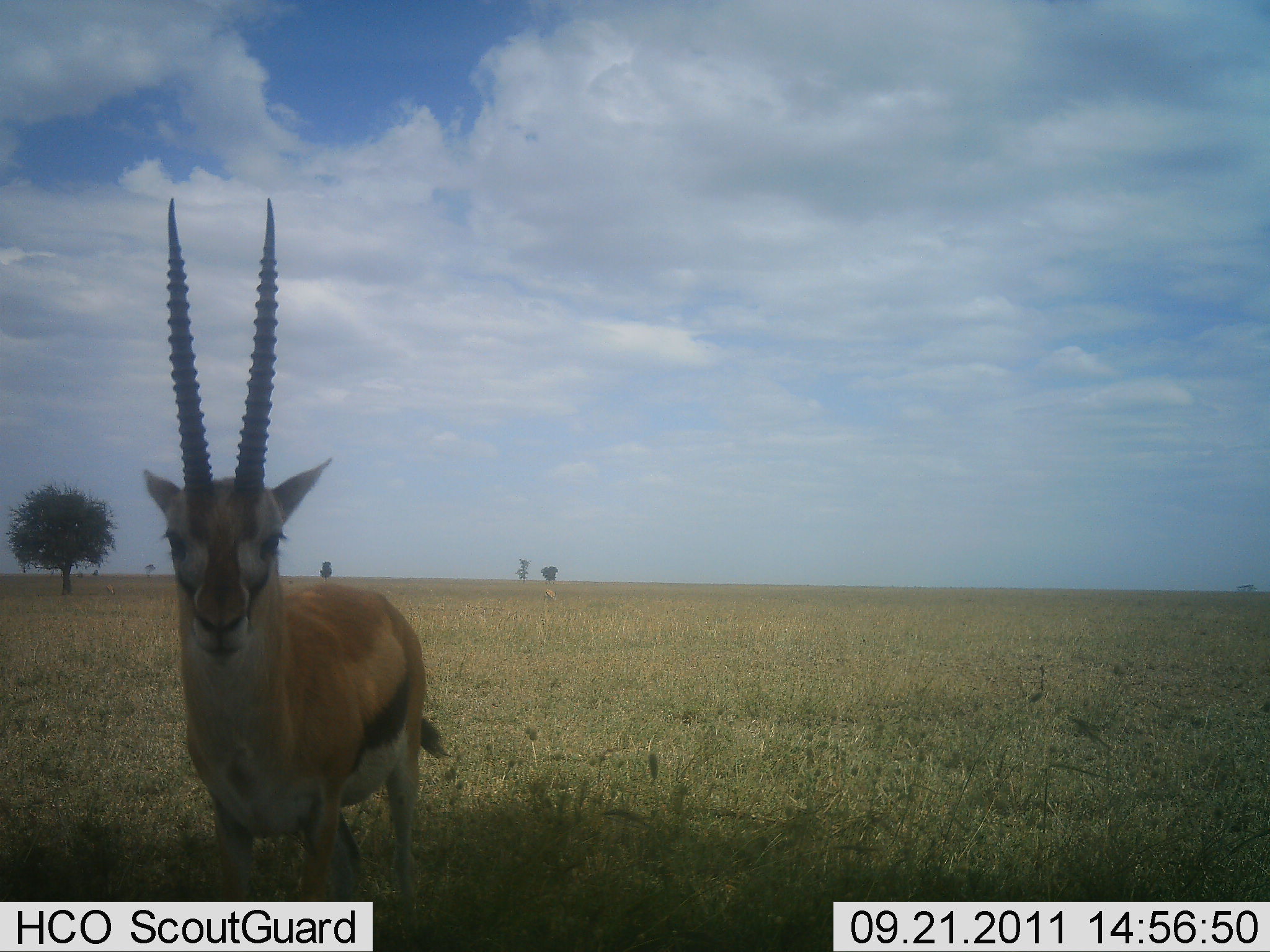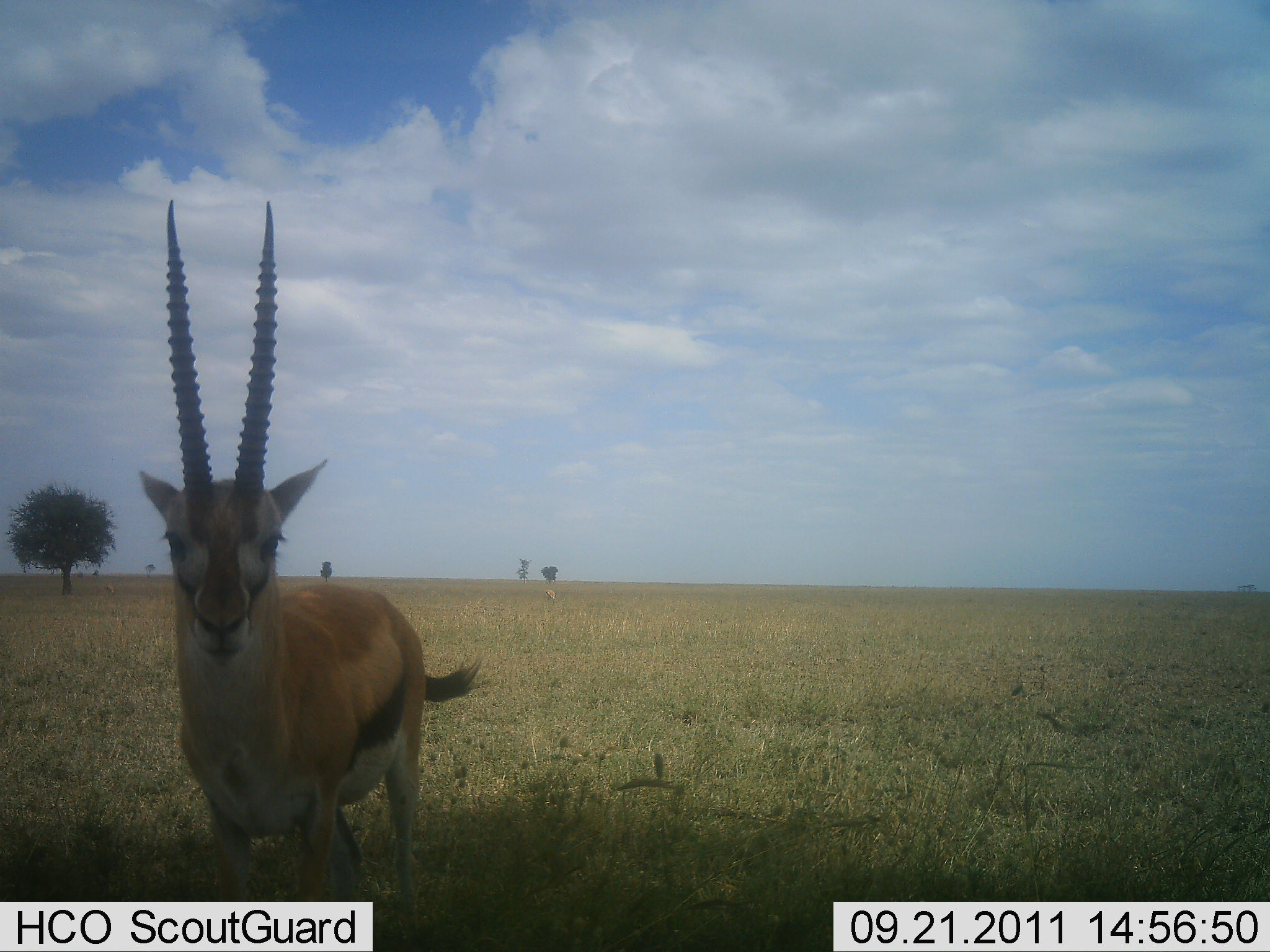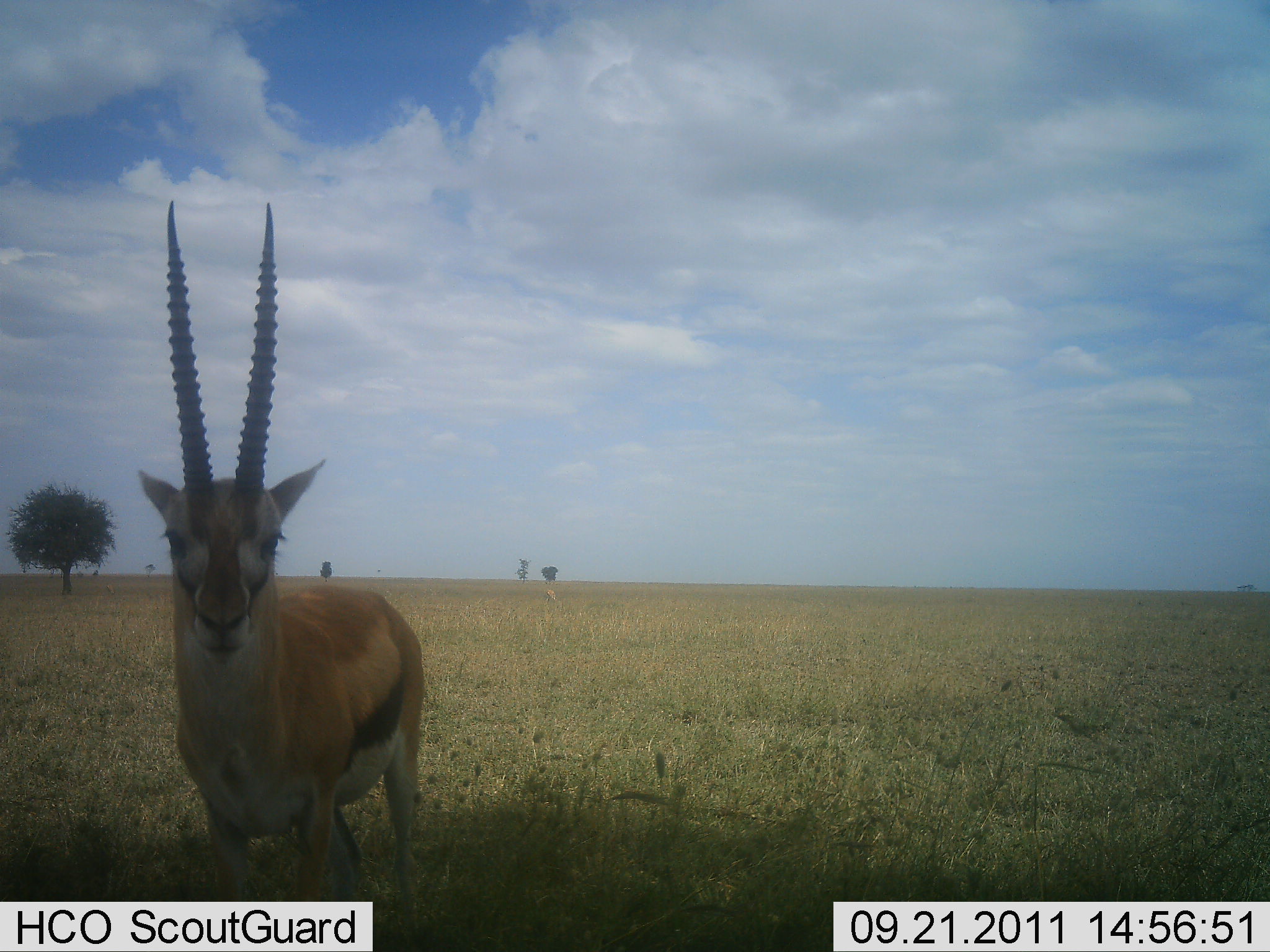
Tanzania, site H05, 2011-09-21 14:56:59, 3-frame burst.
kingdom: Animalia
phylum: Chordata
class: Mammalia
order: Artiodactyla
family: Bovidae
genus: Eudorcas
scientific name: Eudorcas thomsonii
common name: thomson's gazelle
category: gazellethomsons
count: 1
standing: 93%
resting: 0%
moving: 0%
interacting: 7%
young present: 0%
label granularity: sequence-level